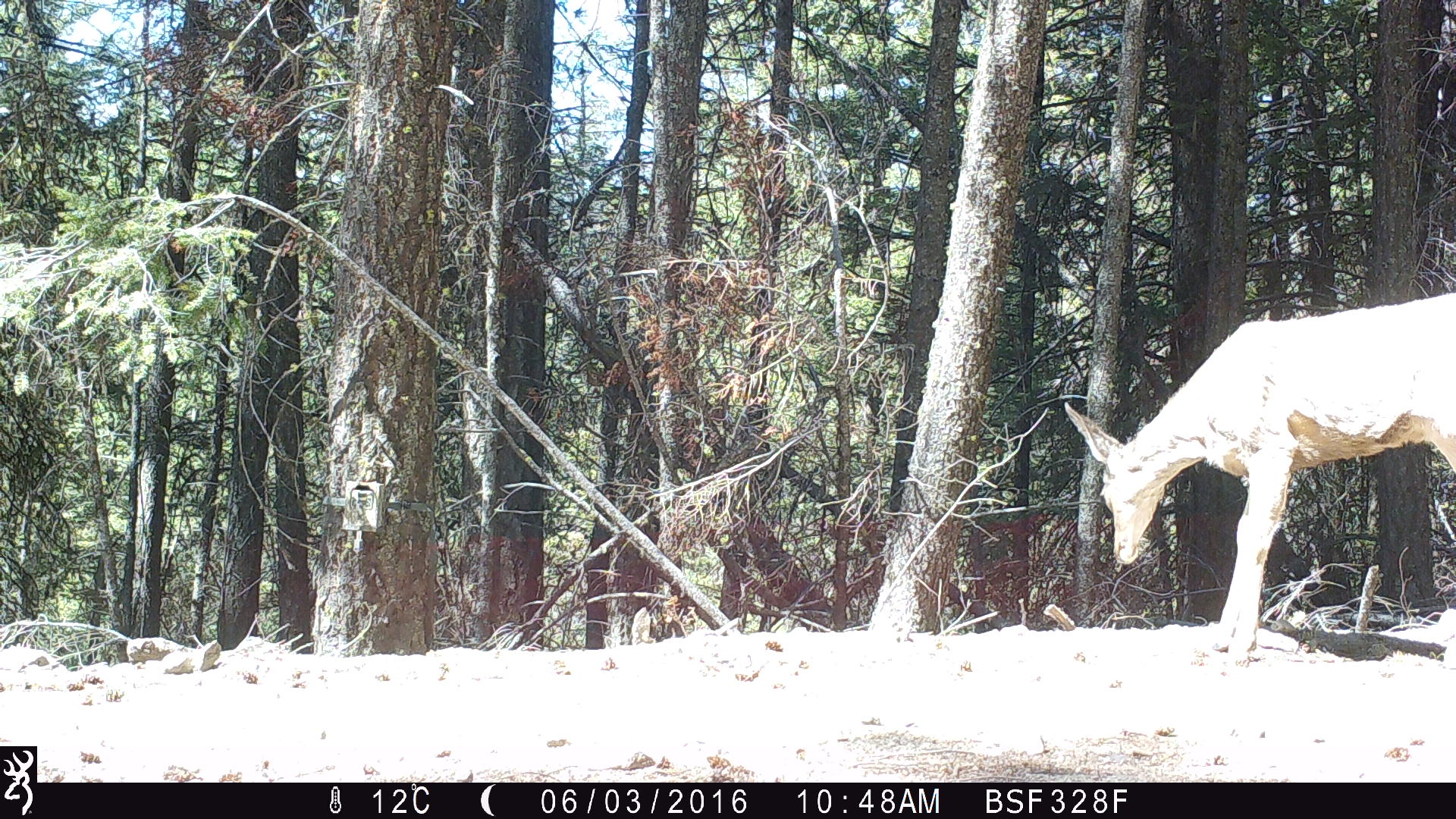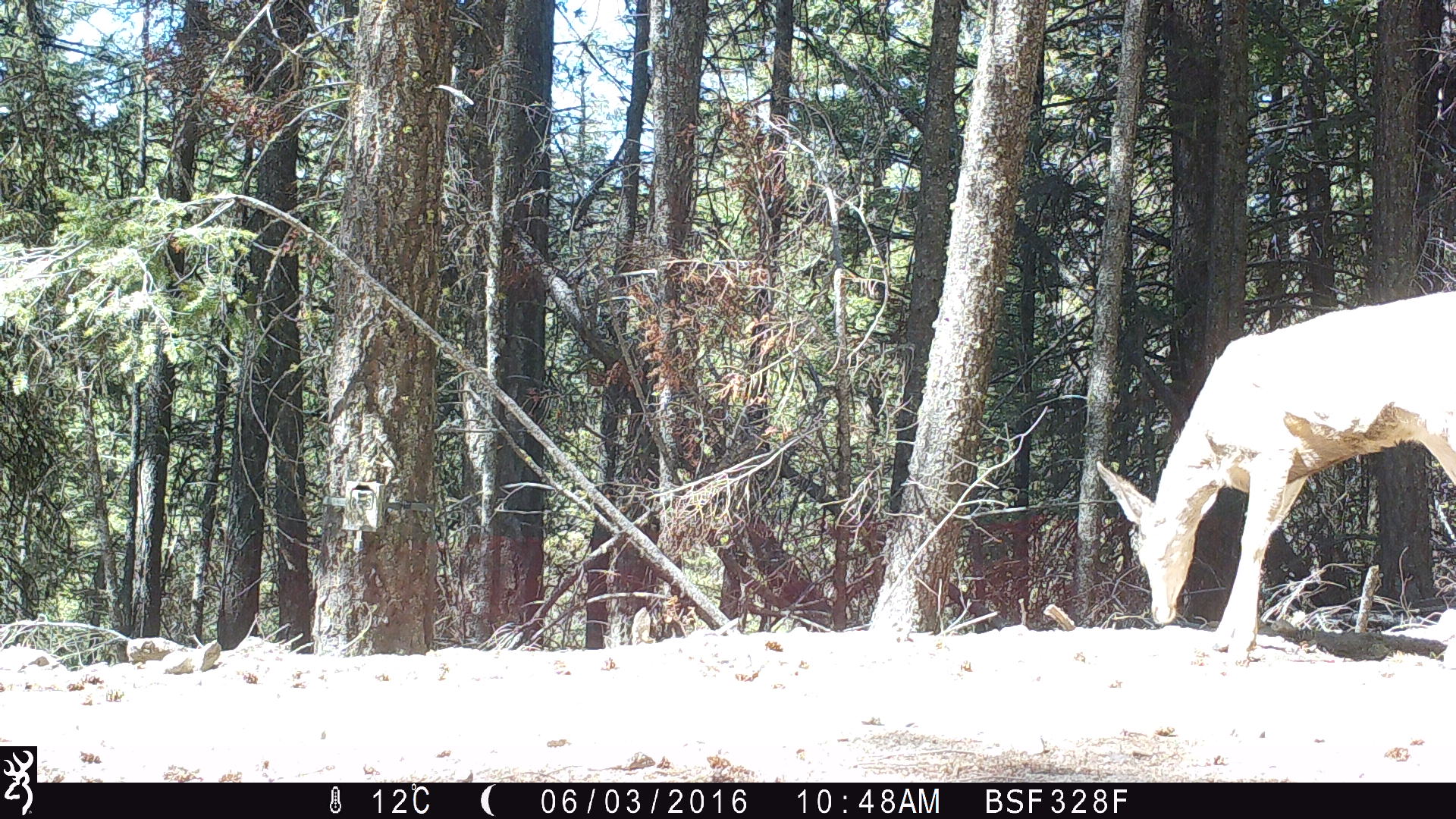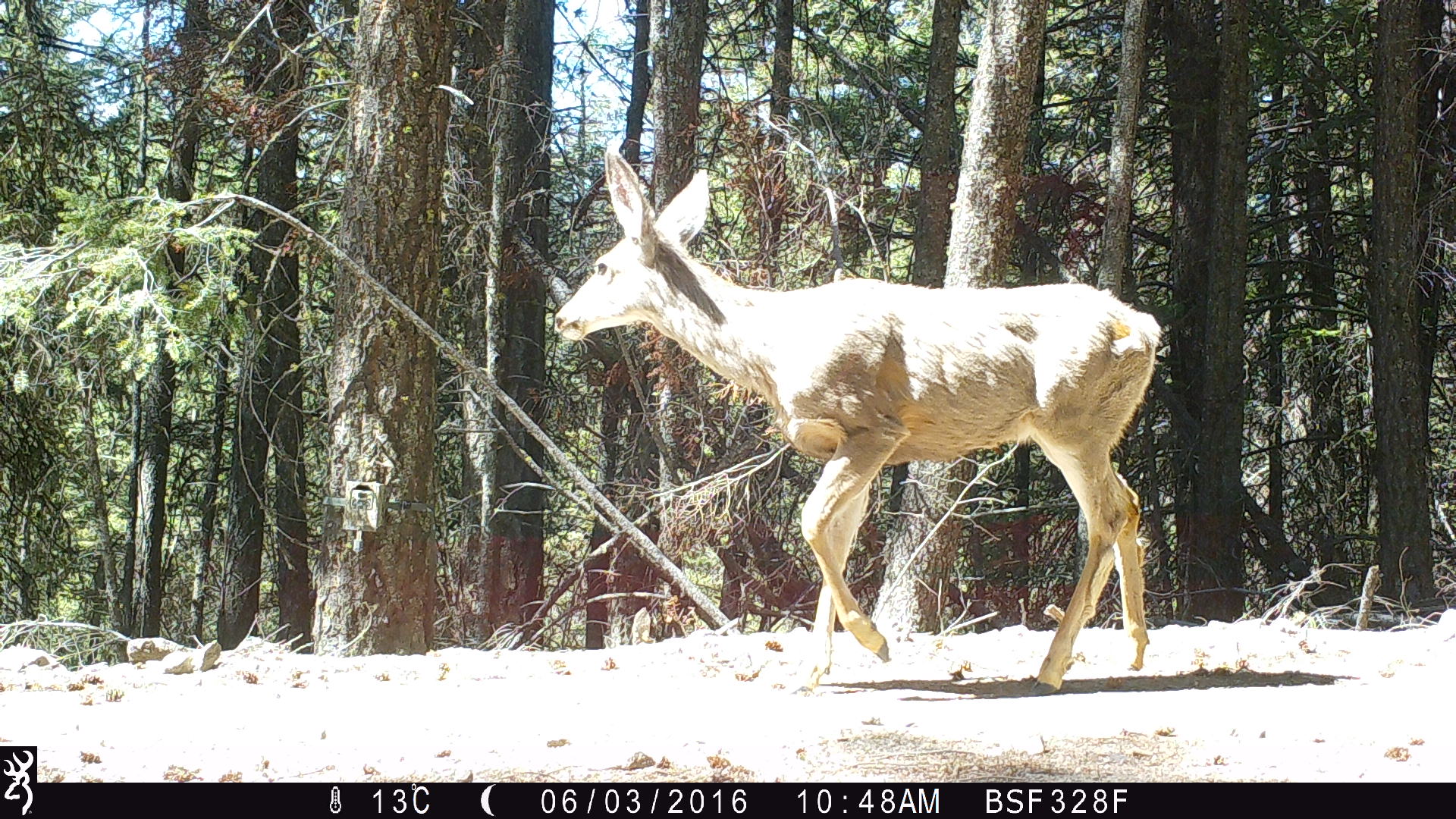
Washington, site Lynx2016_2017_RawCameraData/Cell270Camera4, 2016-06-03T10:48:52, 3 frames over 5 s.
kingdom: Animalia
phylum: Chordata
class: Mammalia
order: Artiodactyla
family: Cervidae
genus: Odocoileus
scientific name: Odocoileus hemionus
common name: mule deer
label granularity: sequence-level